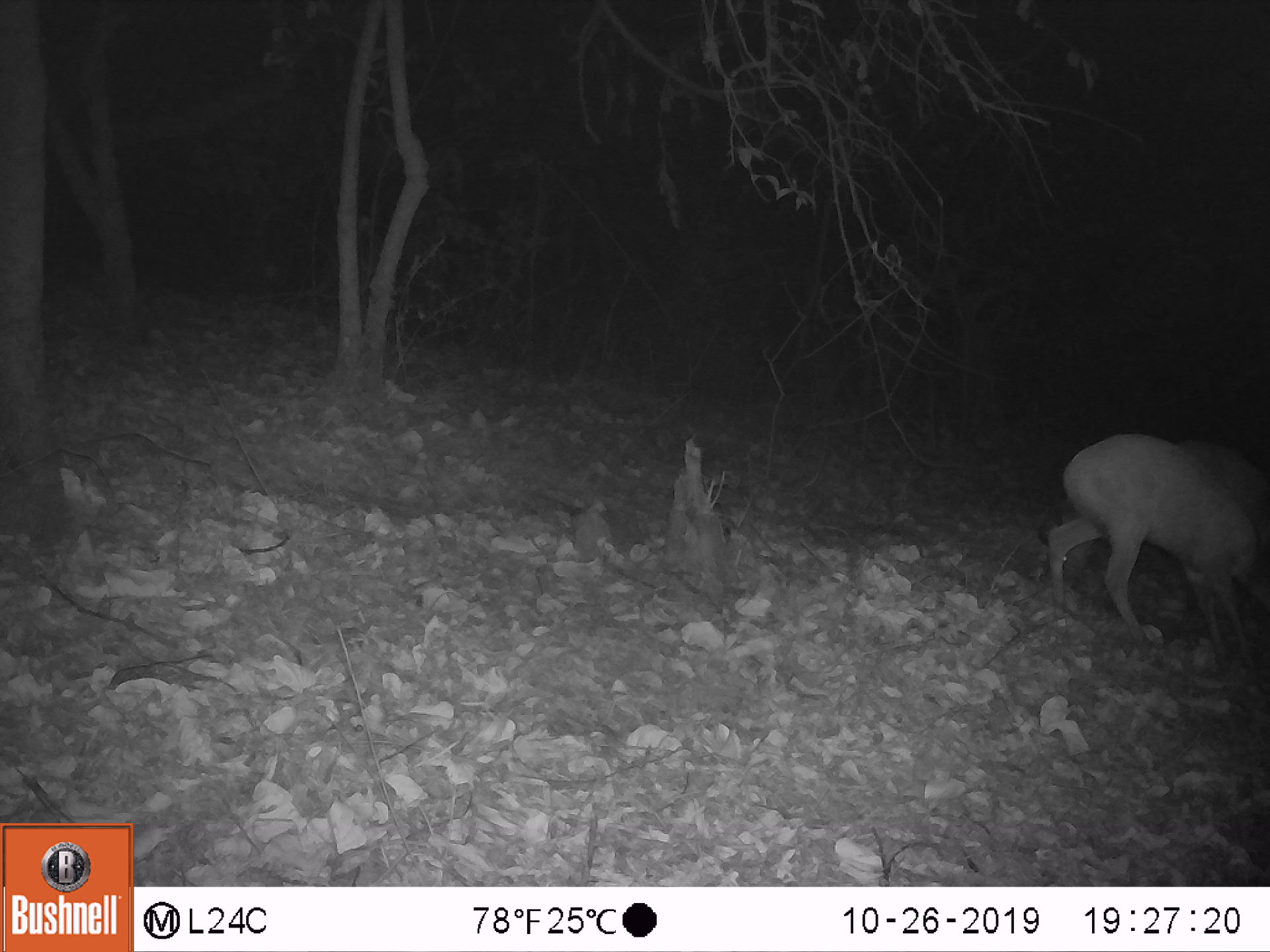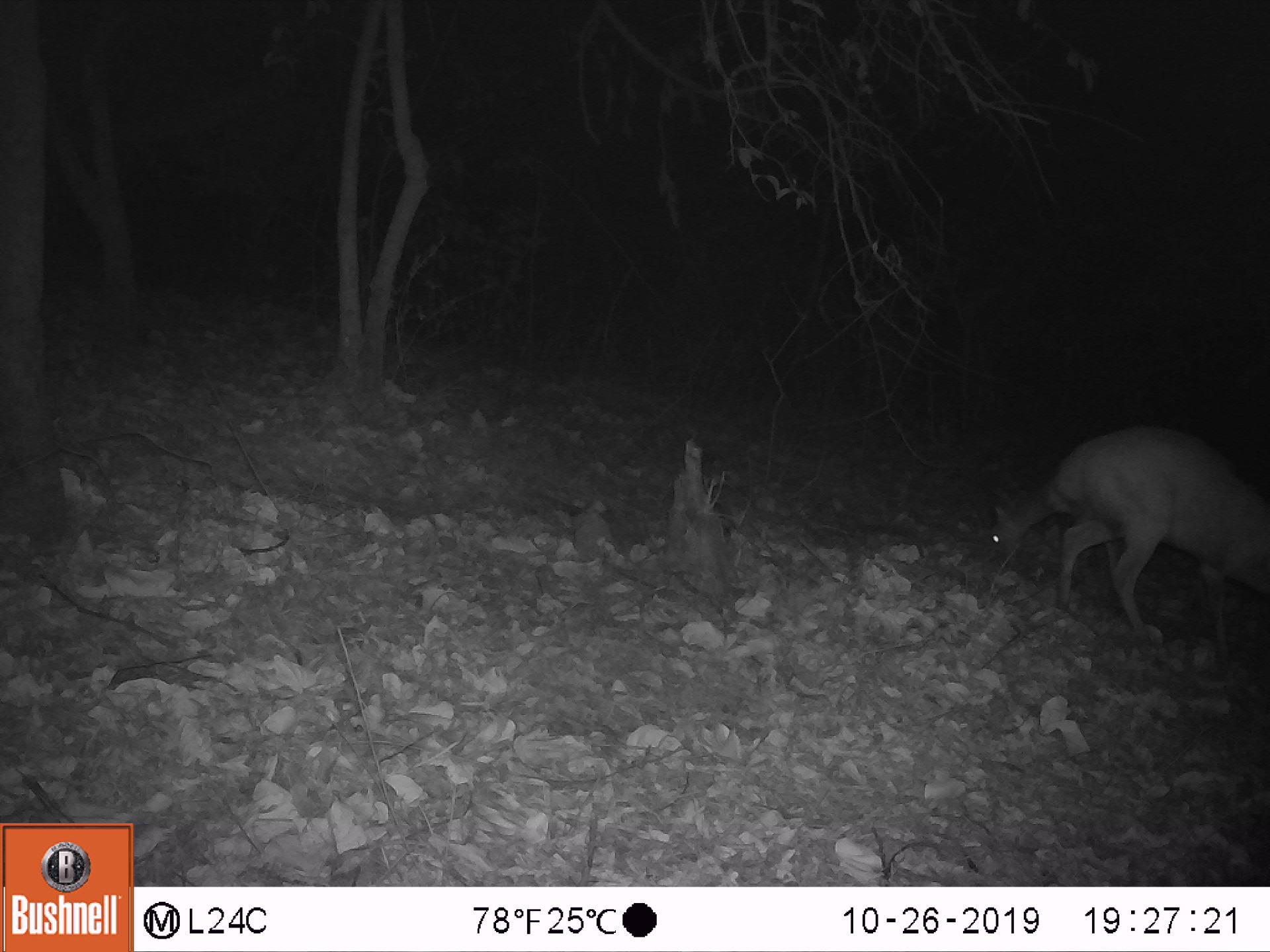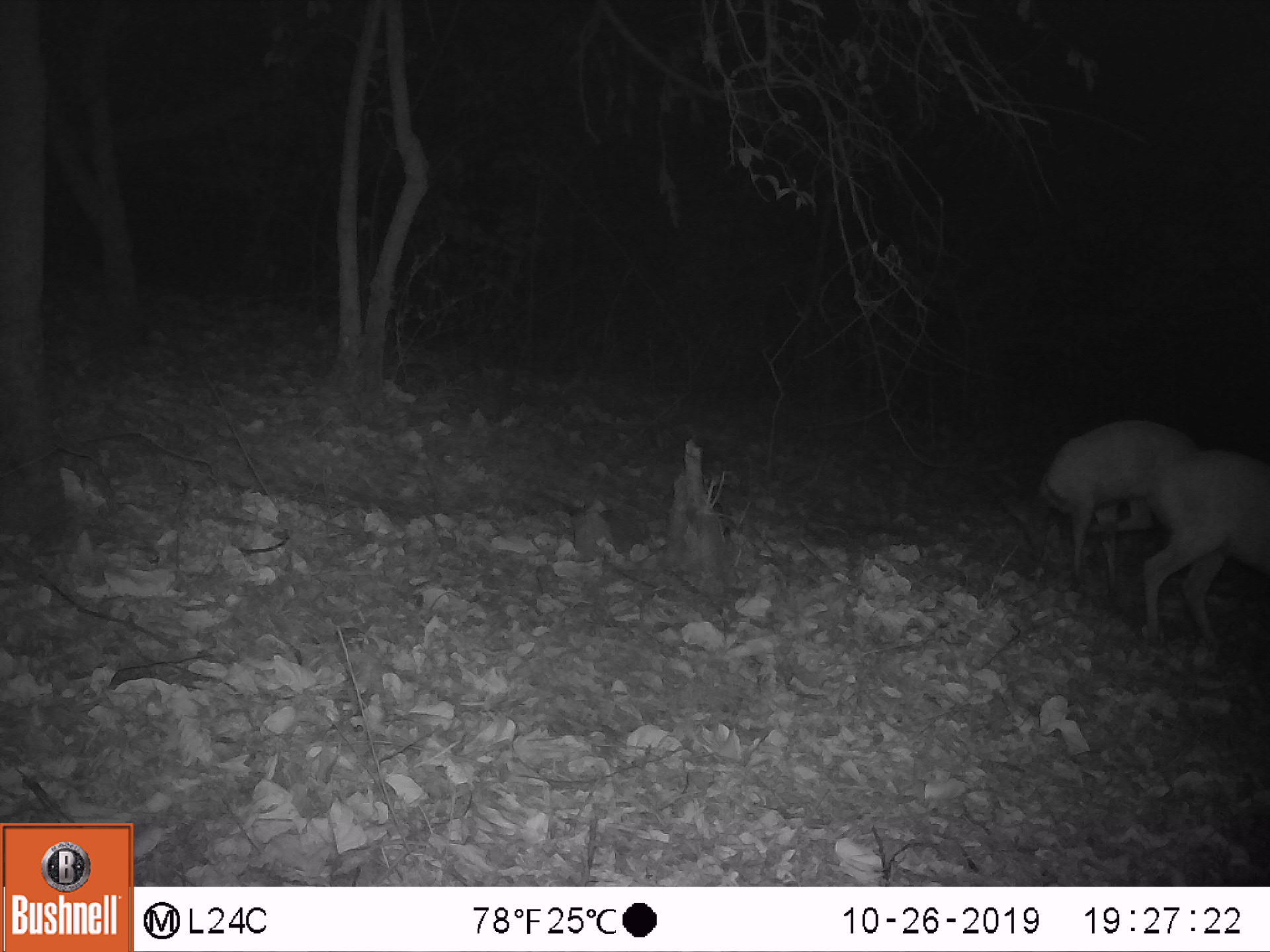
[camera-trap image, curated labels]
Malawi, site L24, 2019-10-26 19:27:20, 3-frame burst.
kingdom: Animalia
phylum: Chordata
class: Mammalia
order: Artiodactyla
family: Bovidae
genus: Tragelaphus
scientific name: Tragelaphus sylvaticus sylvaticus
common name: cape bushbuck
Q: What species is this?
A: Cape bushbuck (Tragelaphus sylvaticus sylvaticus).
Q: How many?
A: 2.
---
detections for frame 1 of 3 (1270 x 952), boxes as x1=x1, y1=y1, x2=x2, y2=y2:
cape bushbuck: x1=1042, y1=436, x2=1267, y2=682; x1=1170, y1=431, x2=1264, y2=523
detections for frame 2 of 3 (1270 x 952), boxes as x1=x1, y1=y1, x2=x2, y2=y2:
cape bushbuck: x1=1047, y1=424, x2=1264, y2=649; x1=971, y1=402, x2=1097, y2=577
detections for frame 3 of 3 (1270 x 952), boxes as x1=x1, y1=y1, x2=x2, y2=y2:
cape bushbuck: x1=990, y1=413, x2=1210, y2=583; x1=1124, y1=438, x2=1265, y2=639